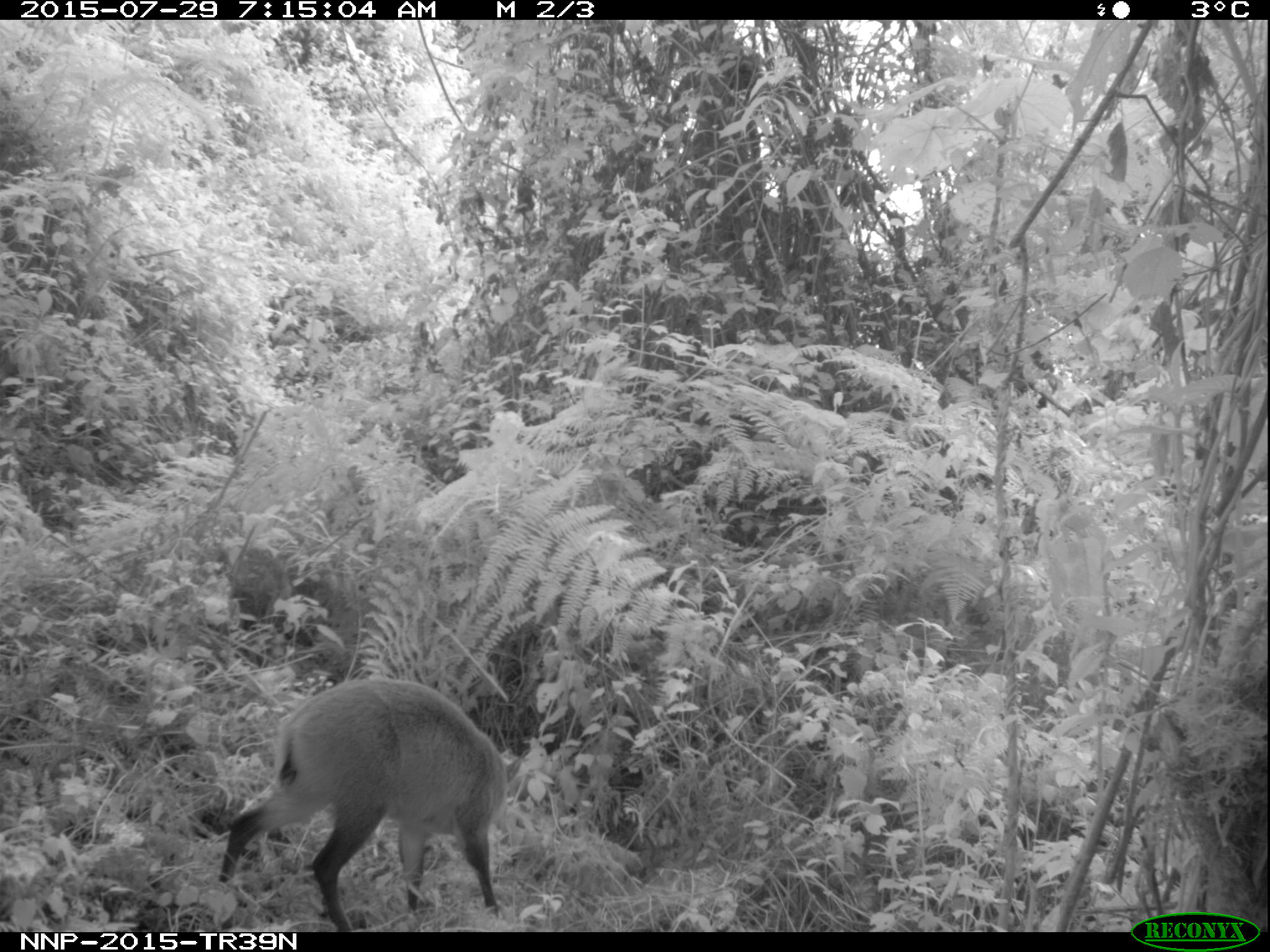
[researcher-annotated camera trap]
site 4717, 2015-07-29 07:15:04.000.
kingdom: Animalia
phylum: Chordata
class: Mammalia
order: Artiodactyla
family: Bovidae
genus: Cephalophus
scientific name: Cephalophus nigrifrons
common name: black-fronted duiker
Cephalophus nigrifrons (black-fronted duiker), count 1.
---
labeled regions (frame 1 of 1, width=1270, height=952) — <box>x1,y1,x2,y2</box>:
cephalophus nigrifrons: <box>218,679,507,932</box>